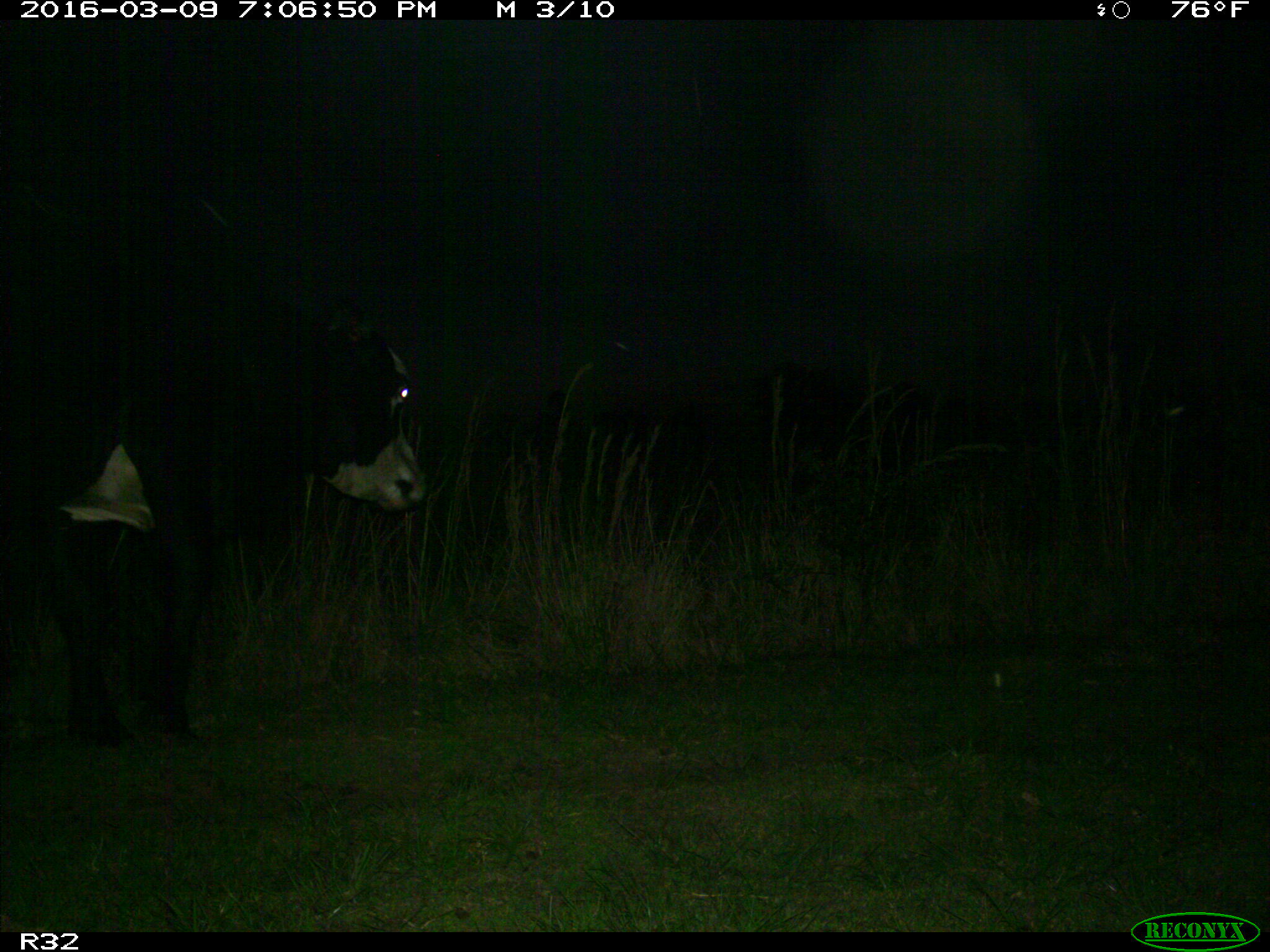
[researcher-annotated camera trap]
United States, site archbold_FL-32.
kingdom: Animalia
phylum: Chordata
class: Mammalia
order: Artiodactyla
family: Bovidae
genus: Bos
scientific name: Bos taurus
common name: domestic cow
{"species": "Bos taurus (domestic cow)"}